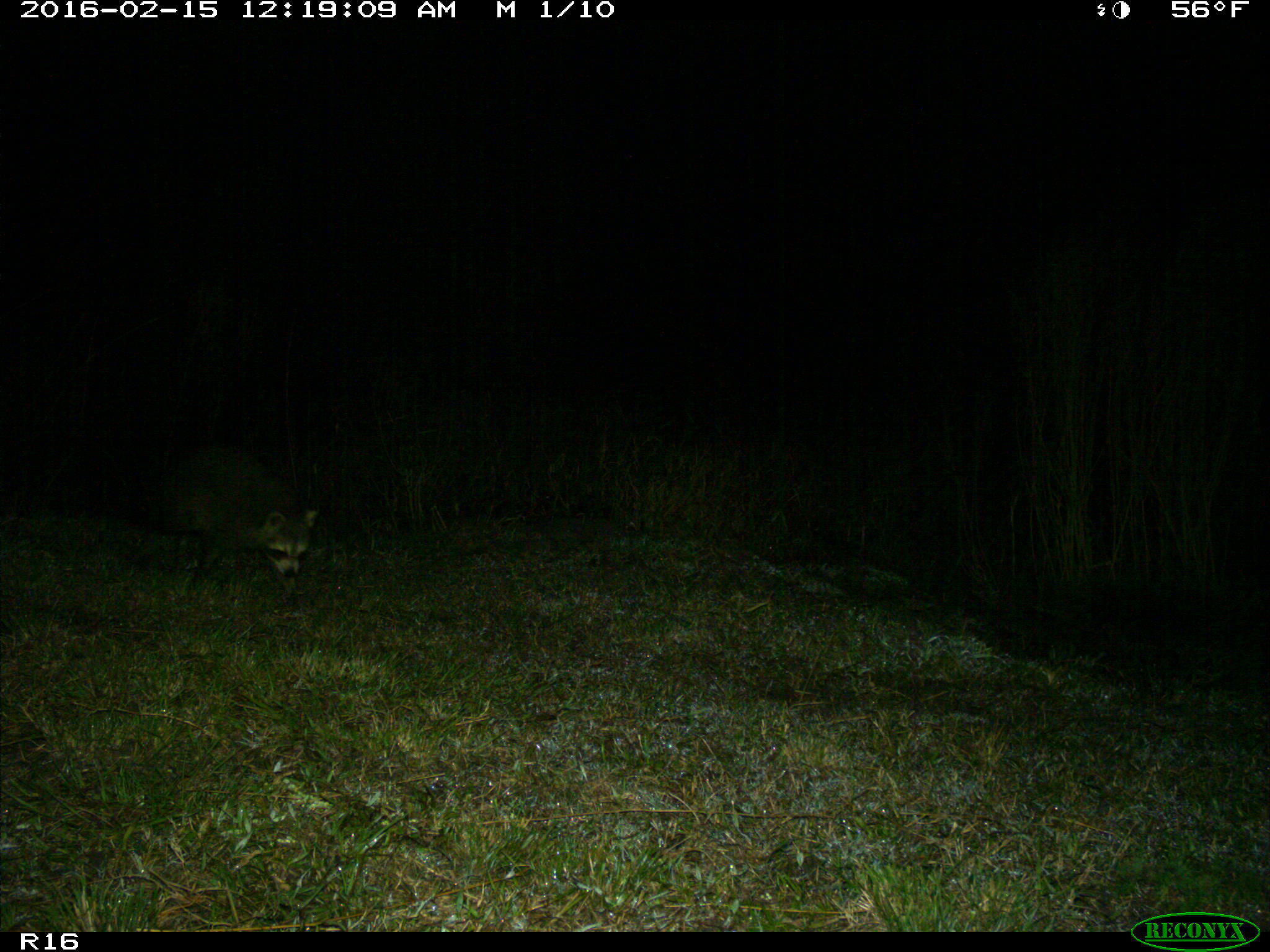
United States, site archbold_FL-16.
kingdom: Animalia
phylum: Chordata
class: Mammalia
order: Carnivora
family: Procyonidae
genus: Procyon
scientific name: Procyon lotor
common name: common raccoon